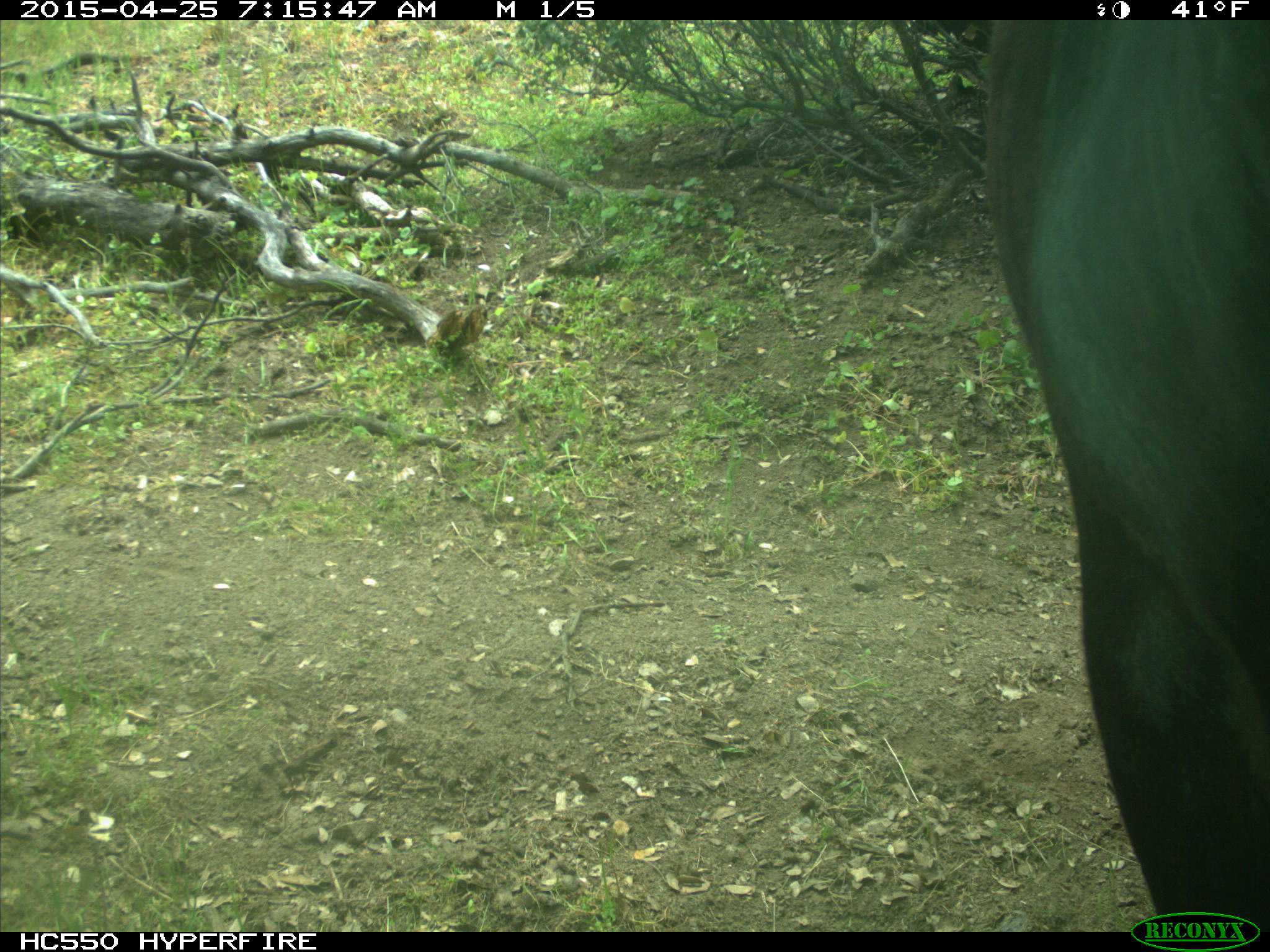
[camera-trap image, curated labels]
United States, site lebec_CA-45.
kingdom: Animalia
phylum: Chordata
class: Mammalia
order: Artiodactyla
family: Bovidae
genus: Bos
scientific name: Bos taurus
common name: domestic cow